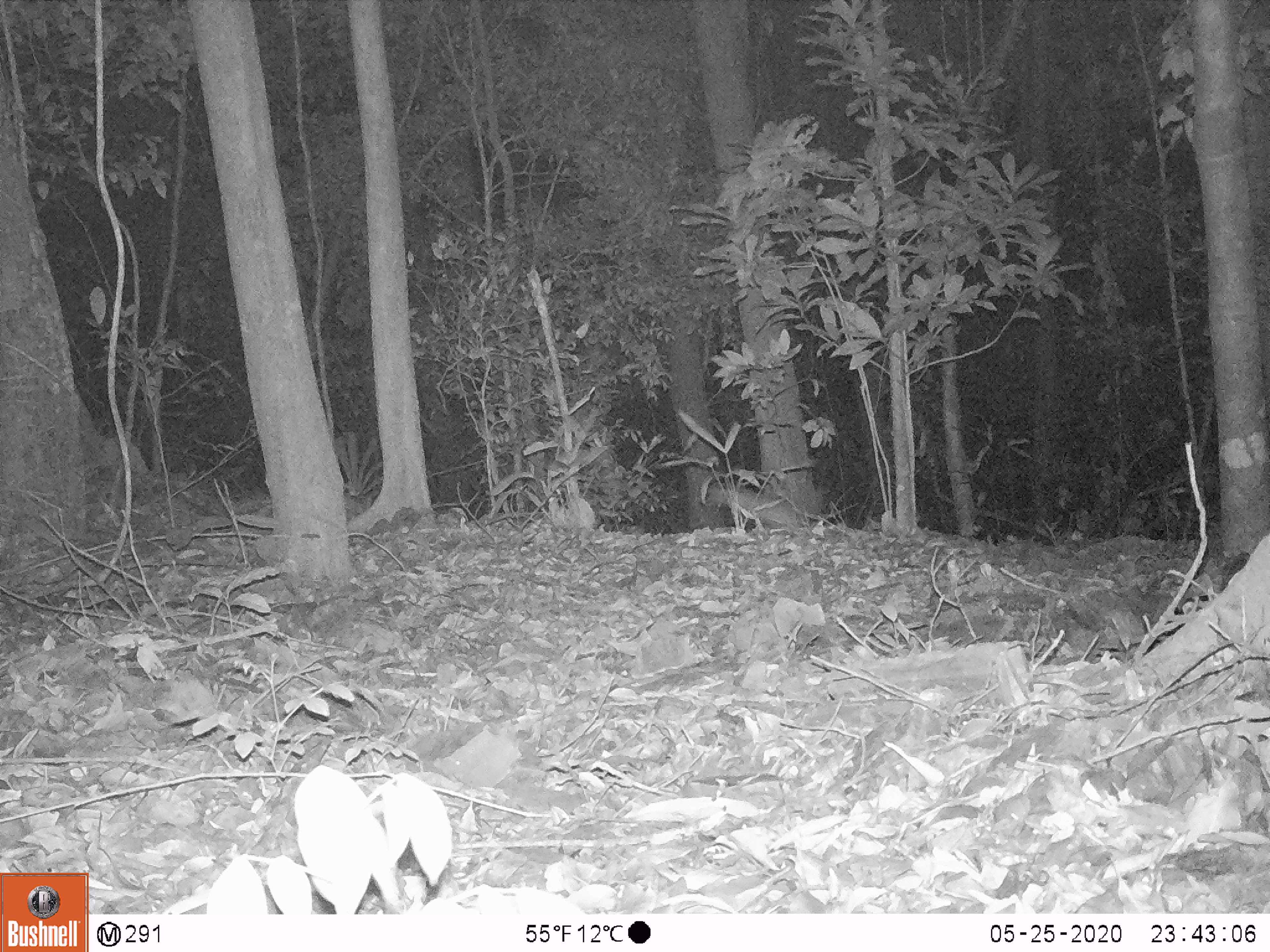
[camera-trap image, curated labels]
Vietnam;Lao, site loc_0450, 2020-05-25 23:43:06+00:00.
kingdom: Animalia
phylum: Chordata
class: Mammalia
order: Rodentia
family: Muridae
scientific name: Muridae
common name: old-world mice and rats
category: unidentified murid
Unidentified murid (old-world mice and rats) (Muridae). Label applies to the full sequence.